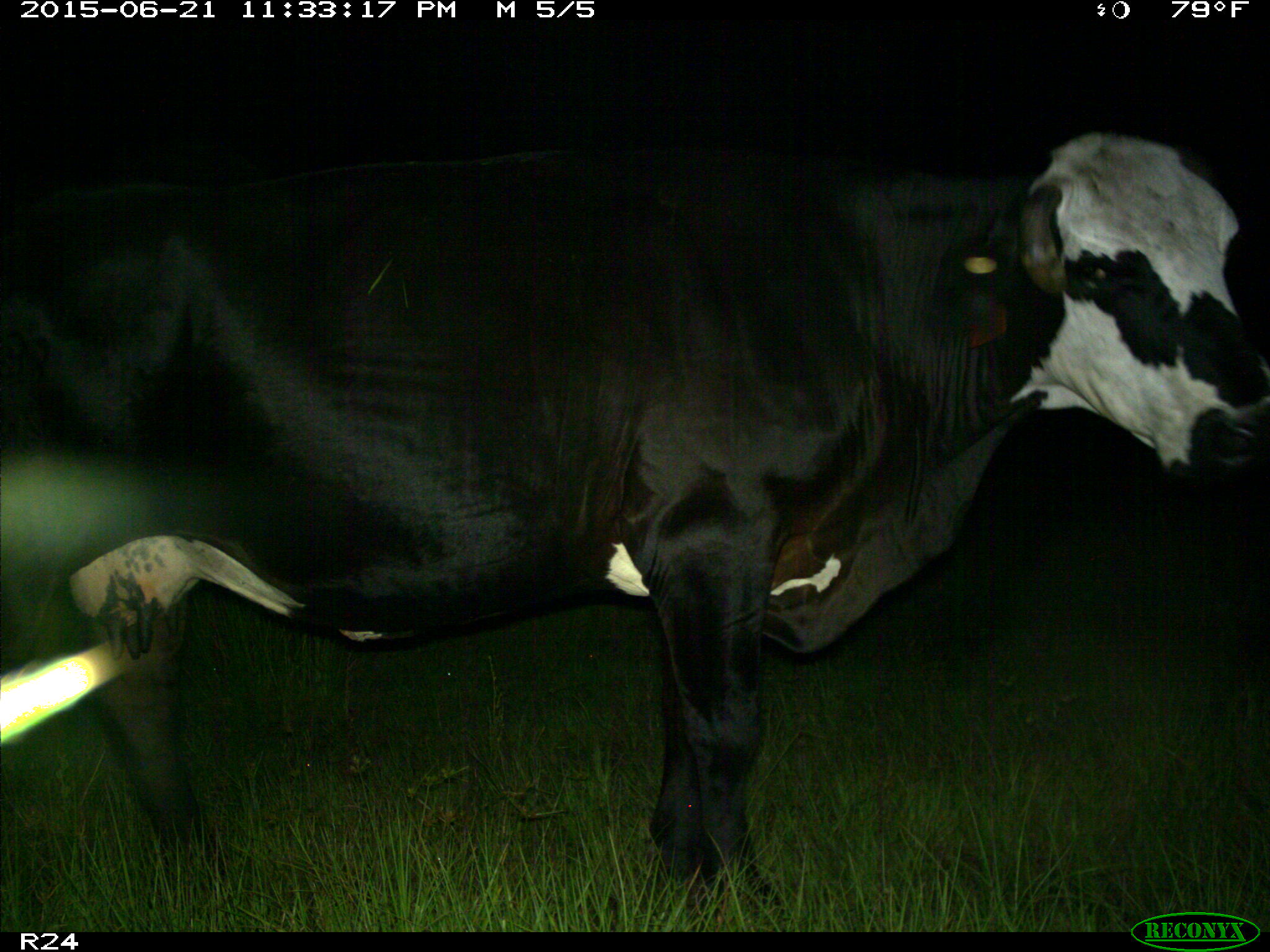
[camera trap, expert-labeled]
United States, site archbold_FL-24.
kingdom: Animalia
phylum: Chordata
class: Mammalia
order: Artiodactyla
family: Bovidae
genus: Bos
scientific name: Bos taurus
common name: domestic cow